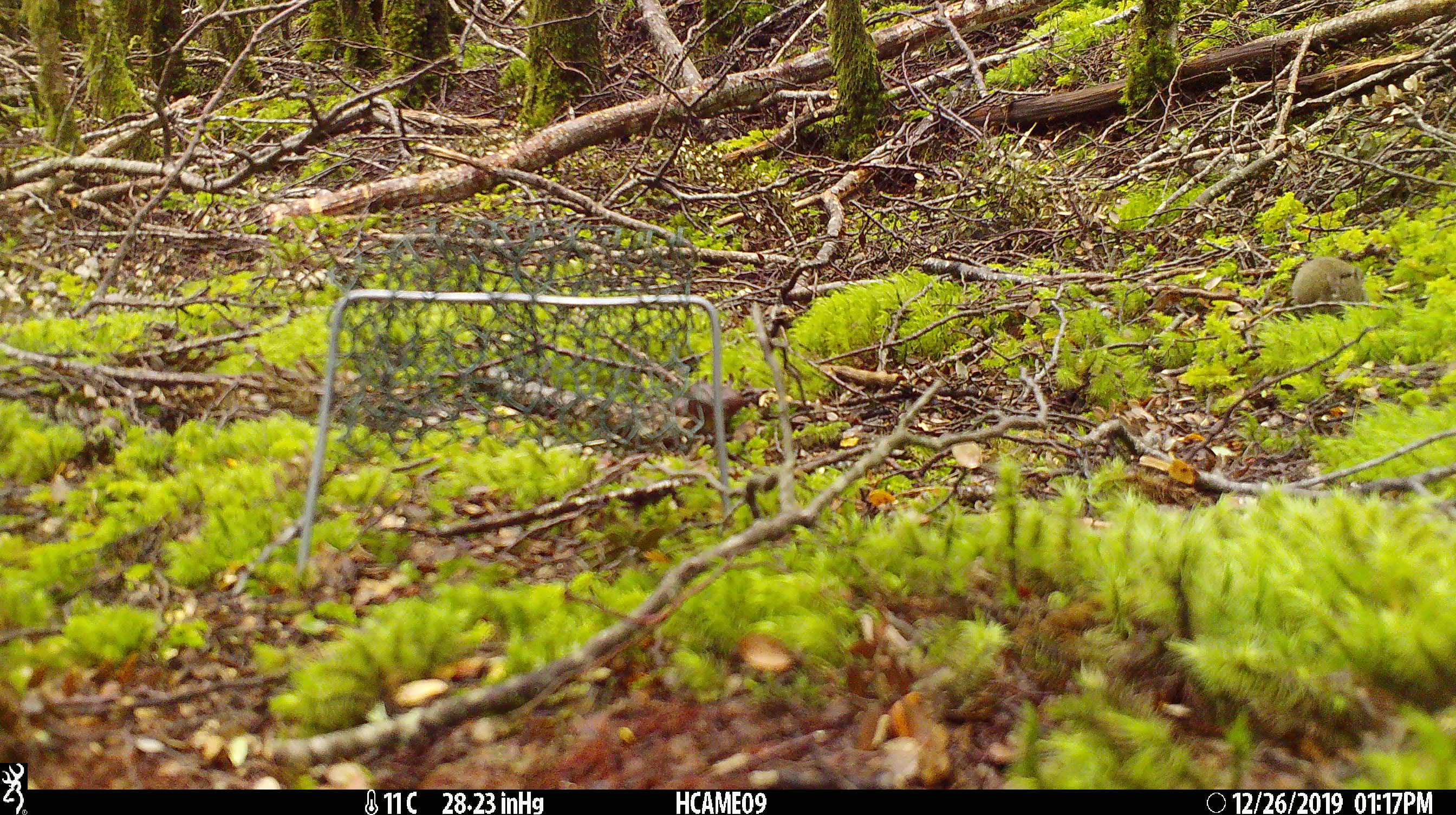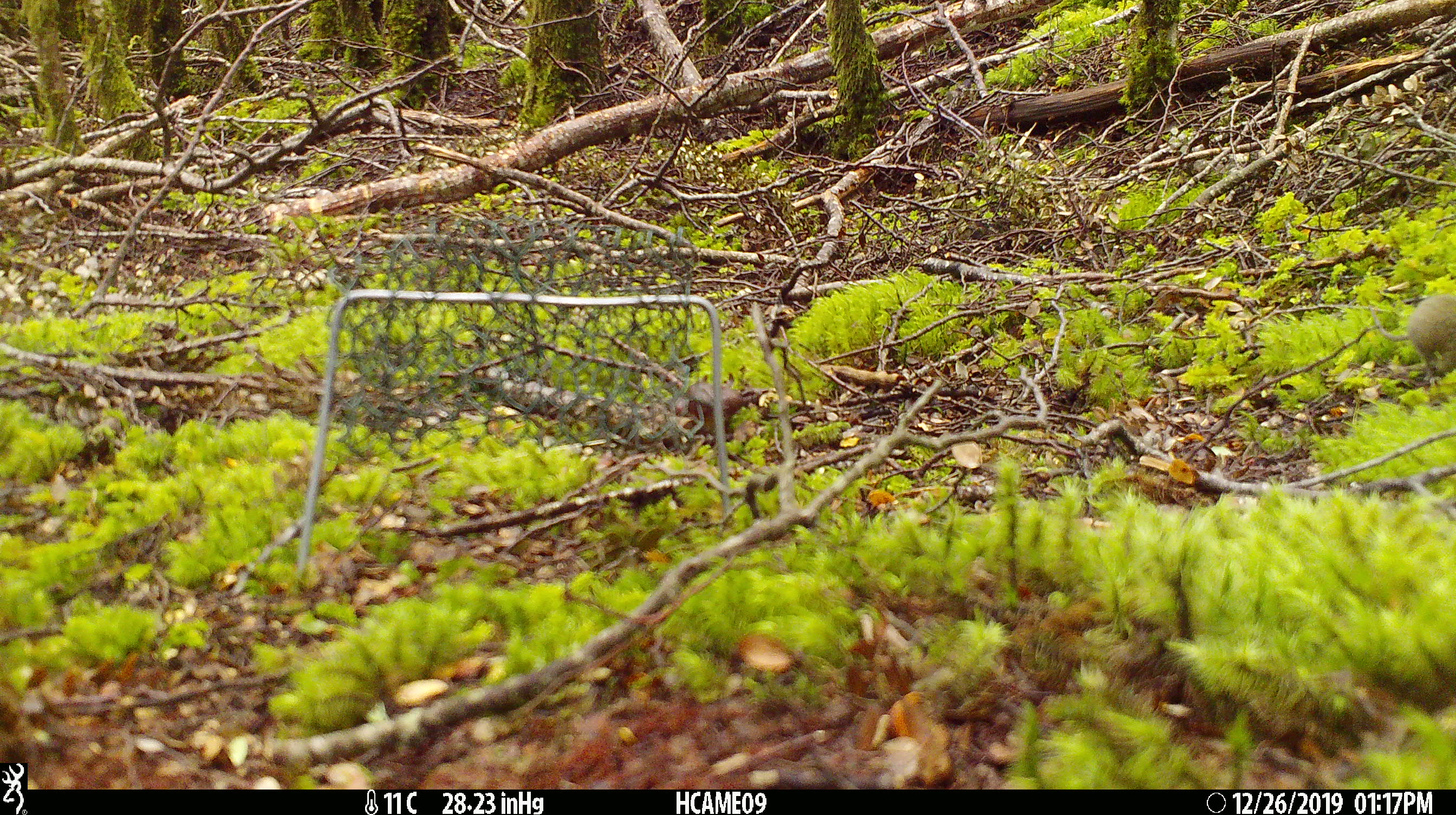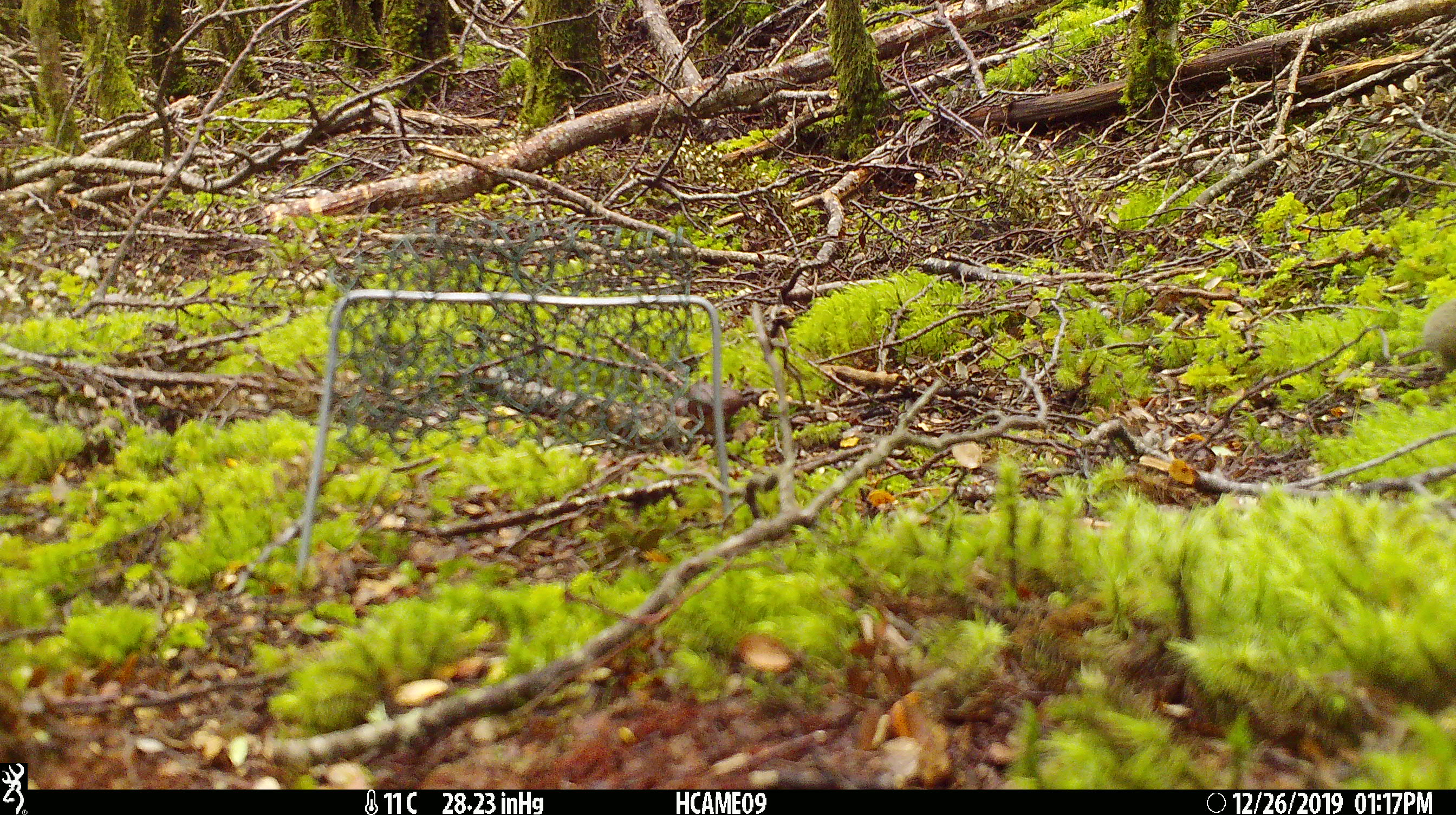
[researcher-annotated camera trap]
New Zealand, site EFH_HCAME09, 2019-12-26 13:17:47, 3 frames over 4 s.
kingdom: Animalia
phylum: Chordata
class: Mammalia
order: Rodentia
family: Muridae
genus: Mus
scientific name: Mus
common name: mouse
Mouse (Mus).